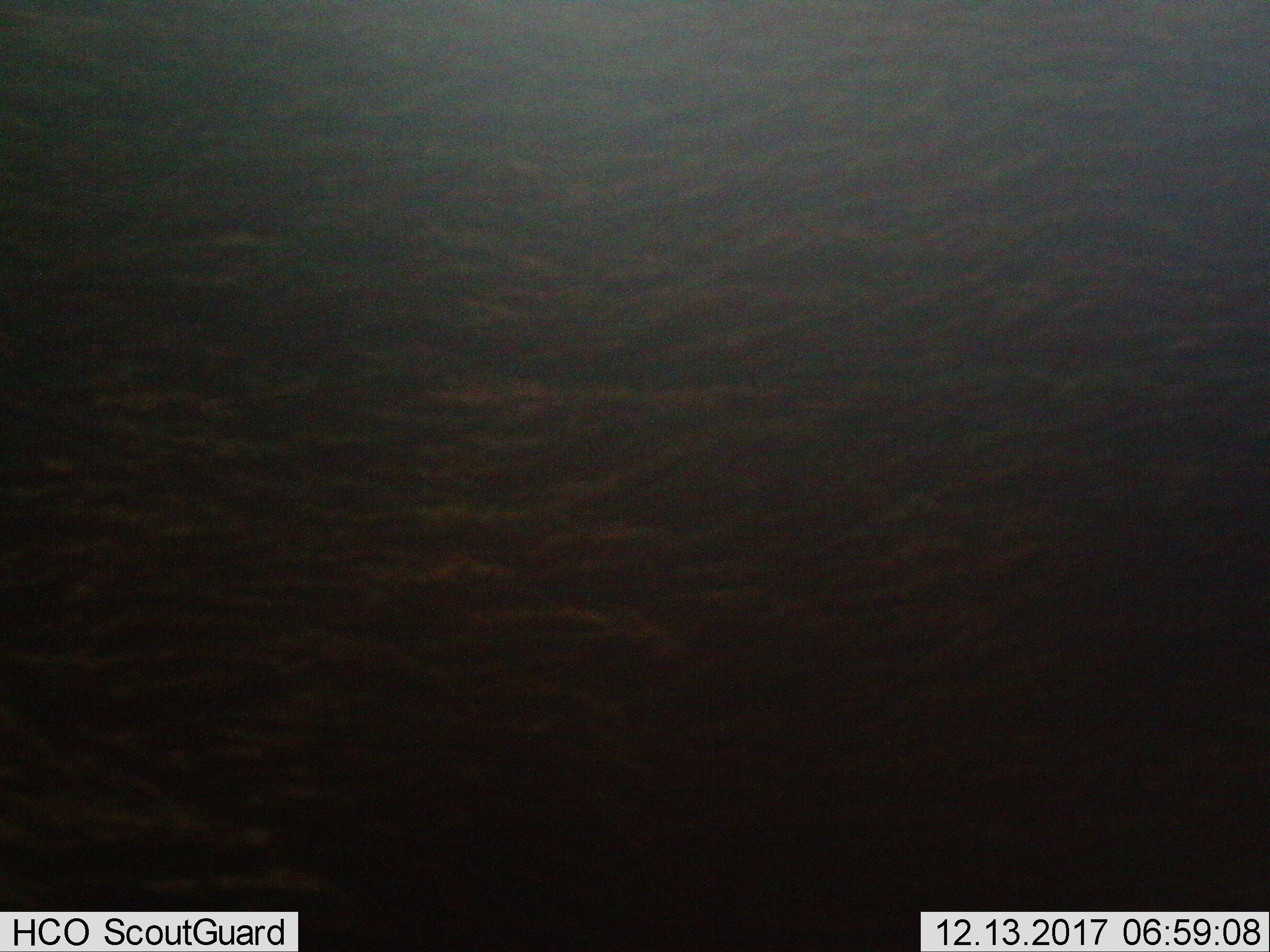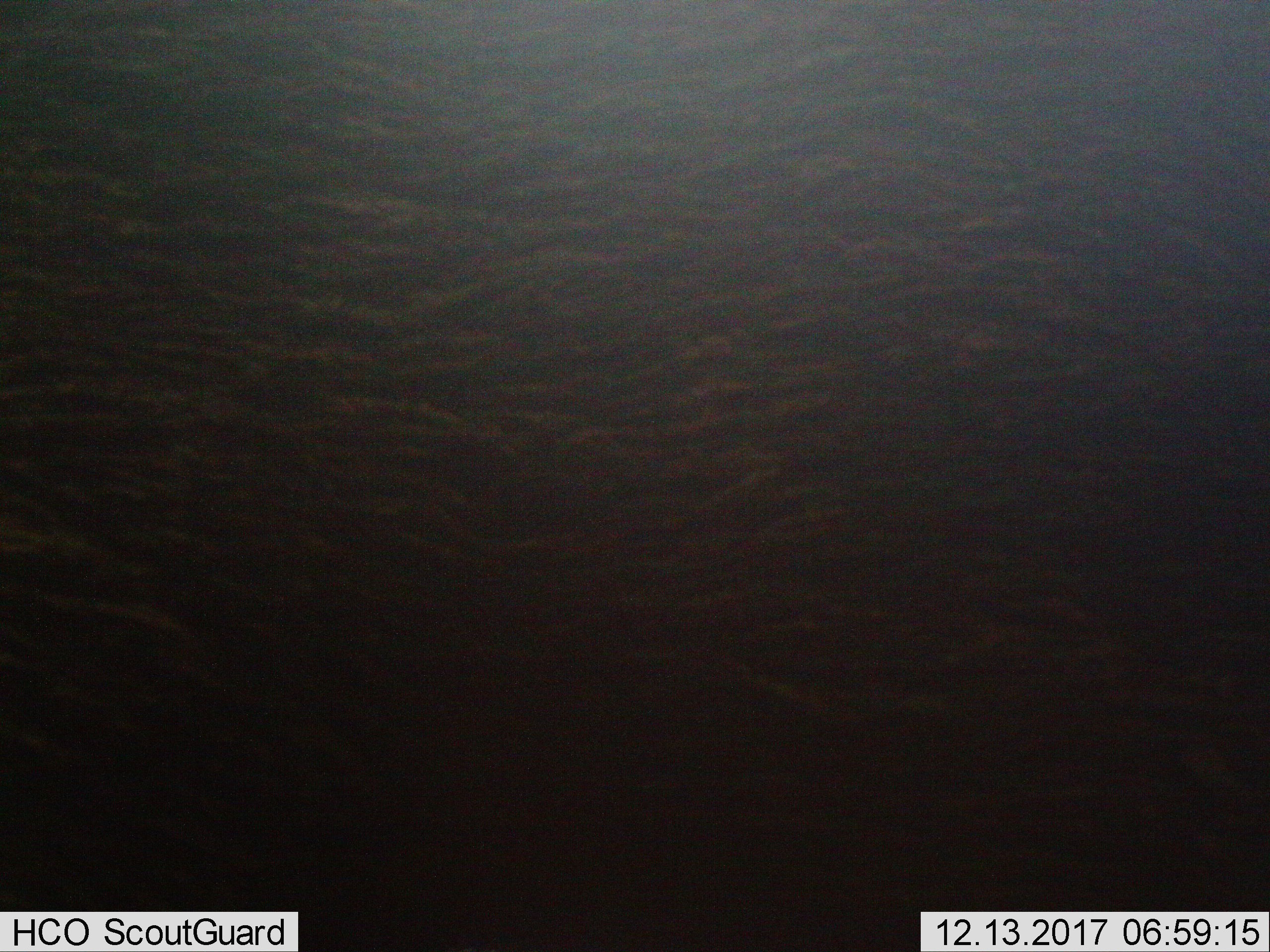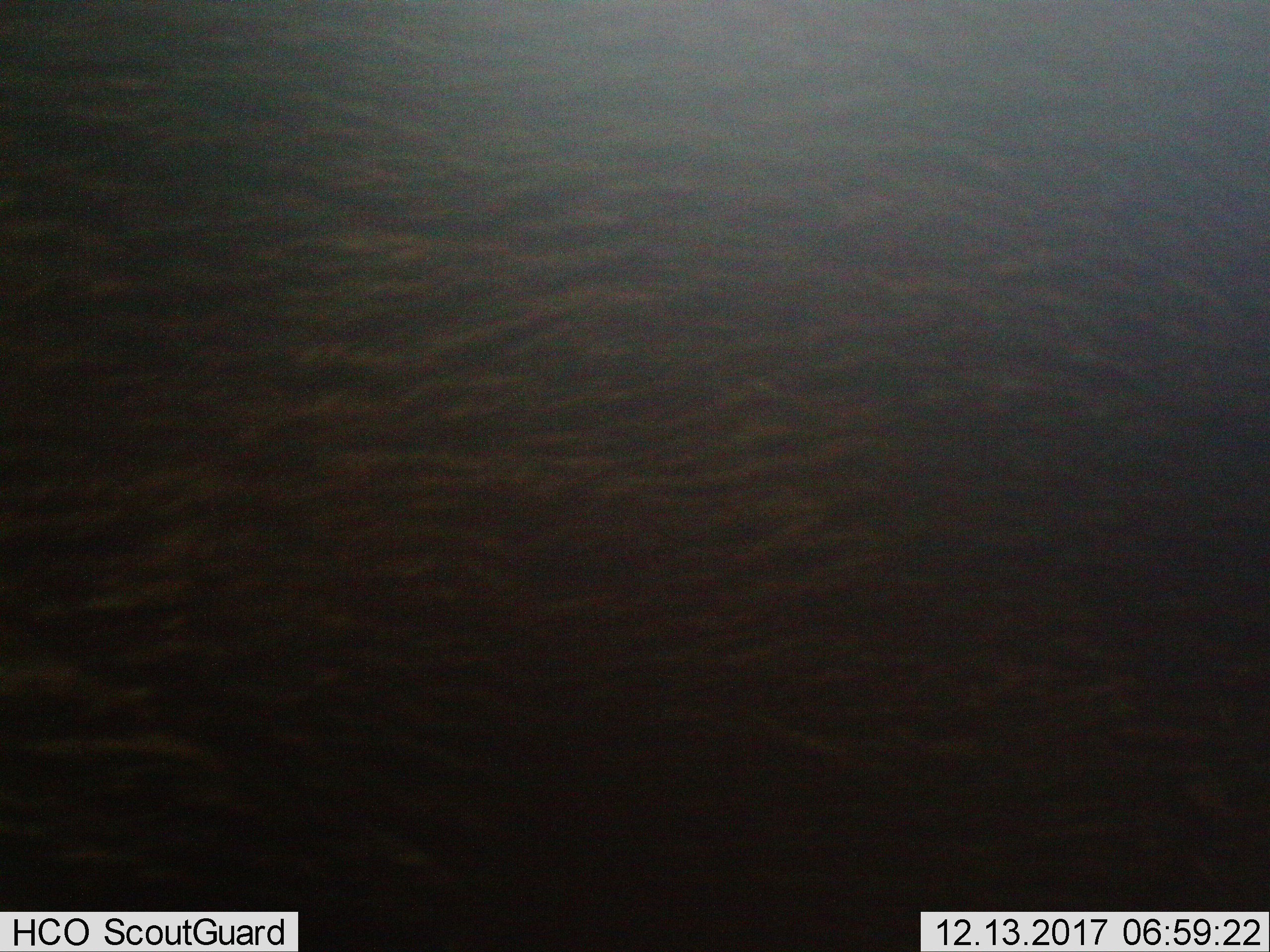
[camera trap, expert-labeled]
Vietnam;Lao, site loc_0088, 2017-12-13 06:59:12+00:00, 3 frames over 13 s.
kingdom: Animalia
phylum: Chordata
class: Mammalia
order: Artiodactyla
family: Suidae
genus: Sus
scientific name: Sus scrofa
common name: eurasian wild pig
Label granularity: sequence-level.